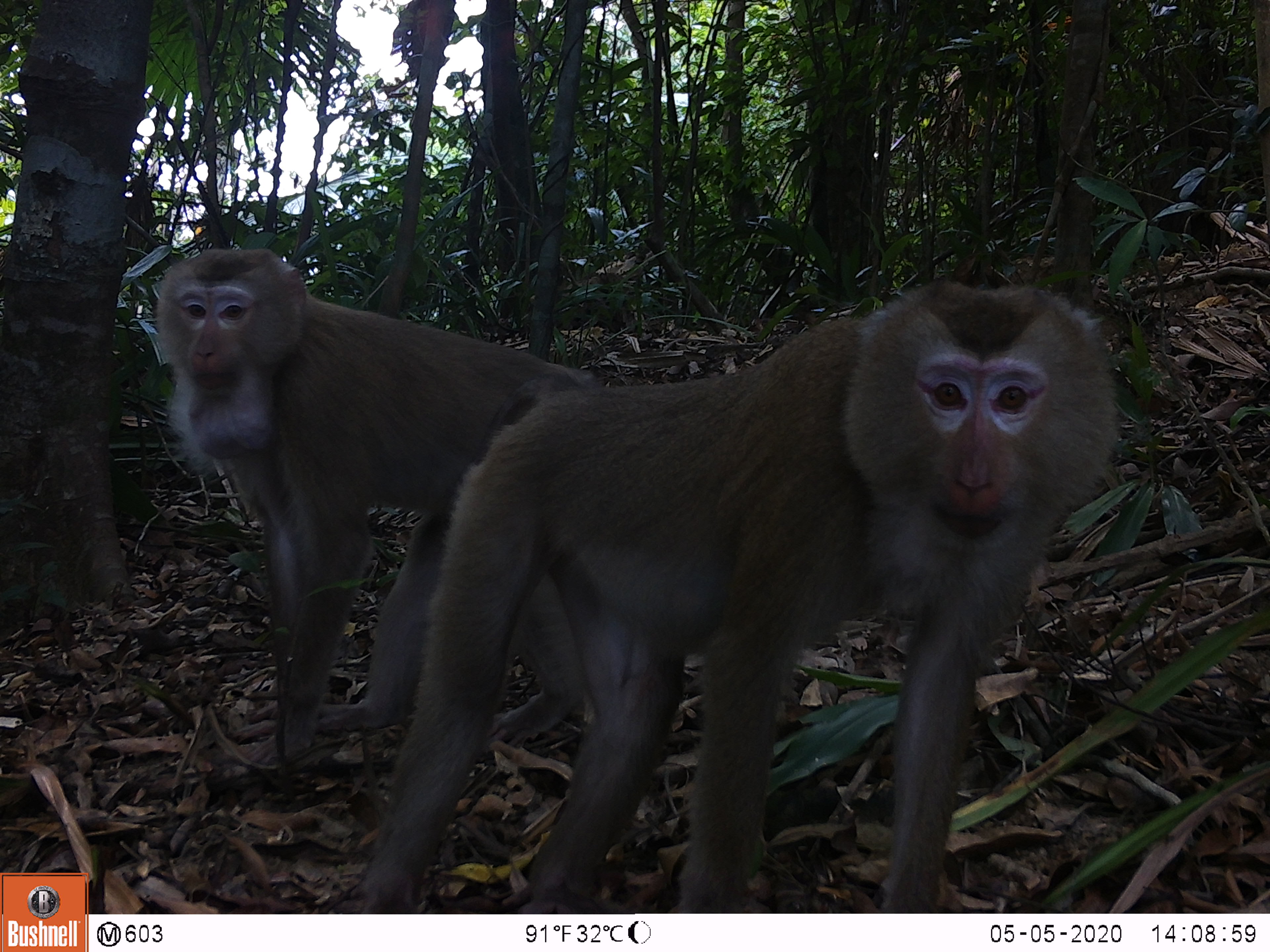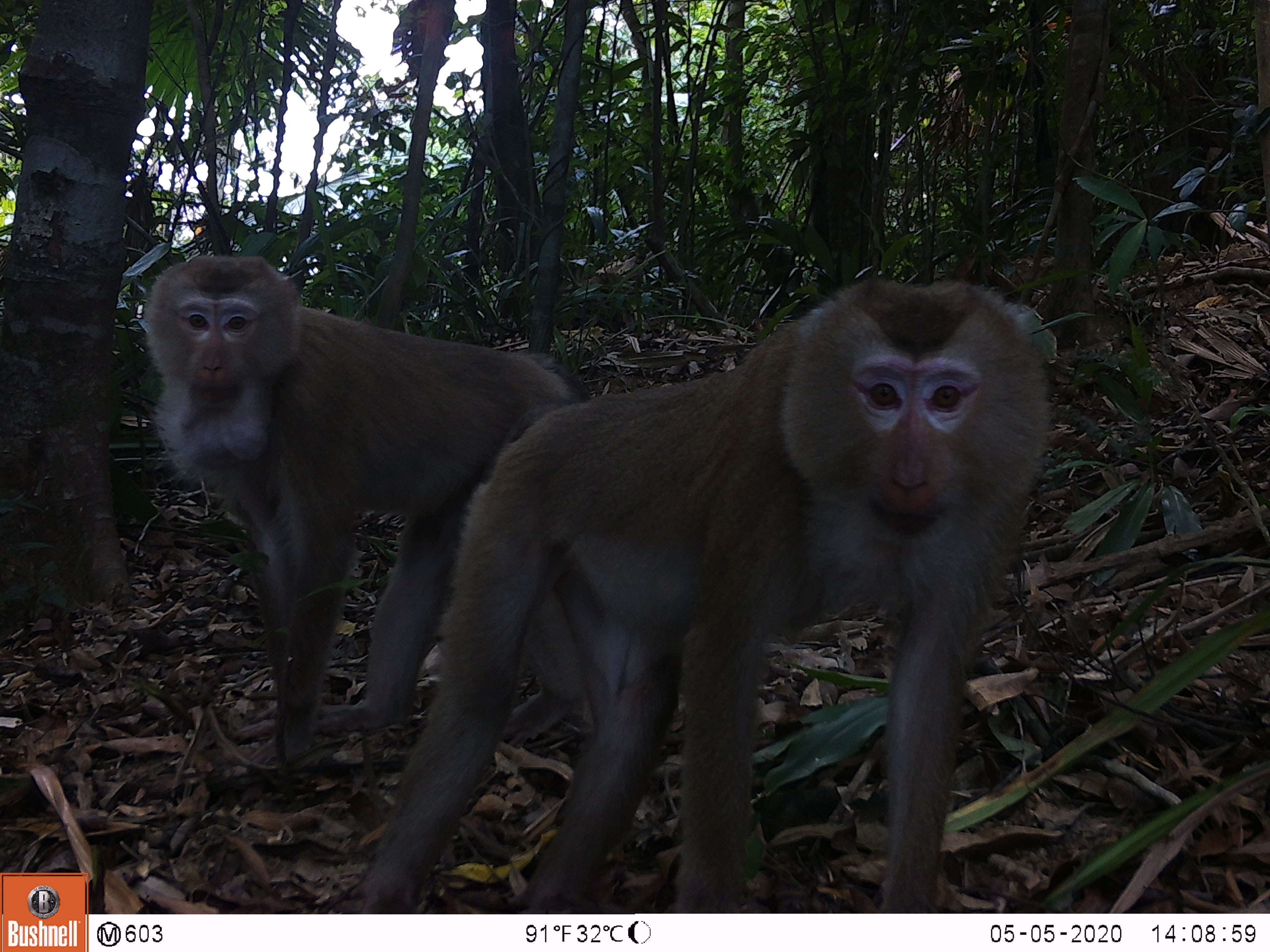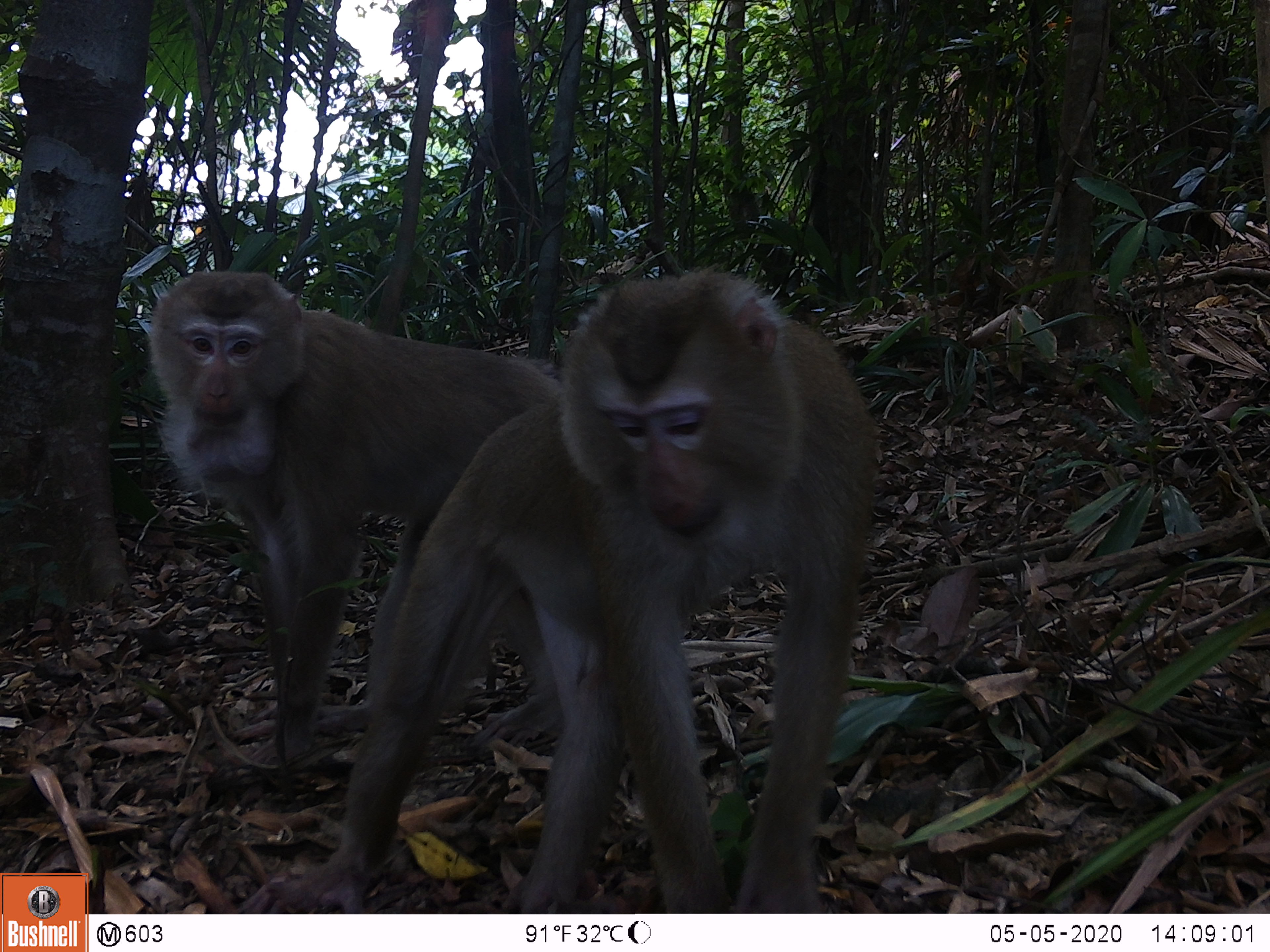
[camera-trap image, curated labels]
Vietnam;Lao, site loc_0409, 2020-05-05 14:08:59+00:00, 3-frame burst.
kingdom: Animalia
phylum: Chordata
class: Mammalia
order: Primates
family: Cercopithecidae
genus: Macaca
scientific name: Macaca nemestrina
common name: pig-tailed macaque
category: pig tailed macaque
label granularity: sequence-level